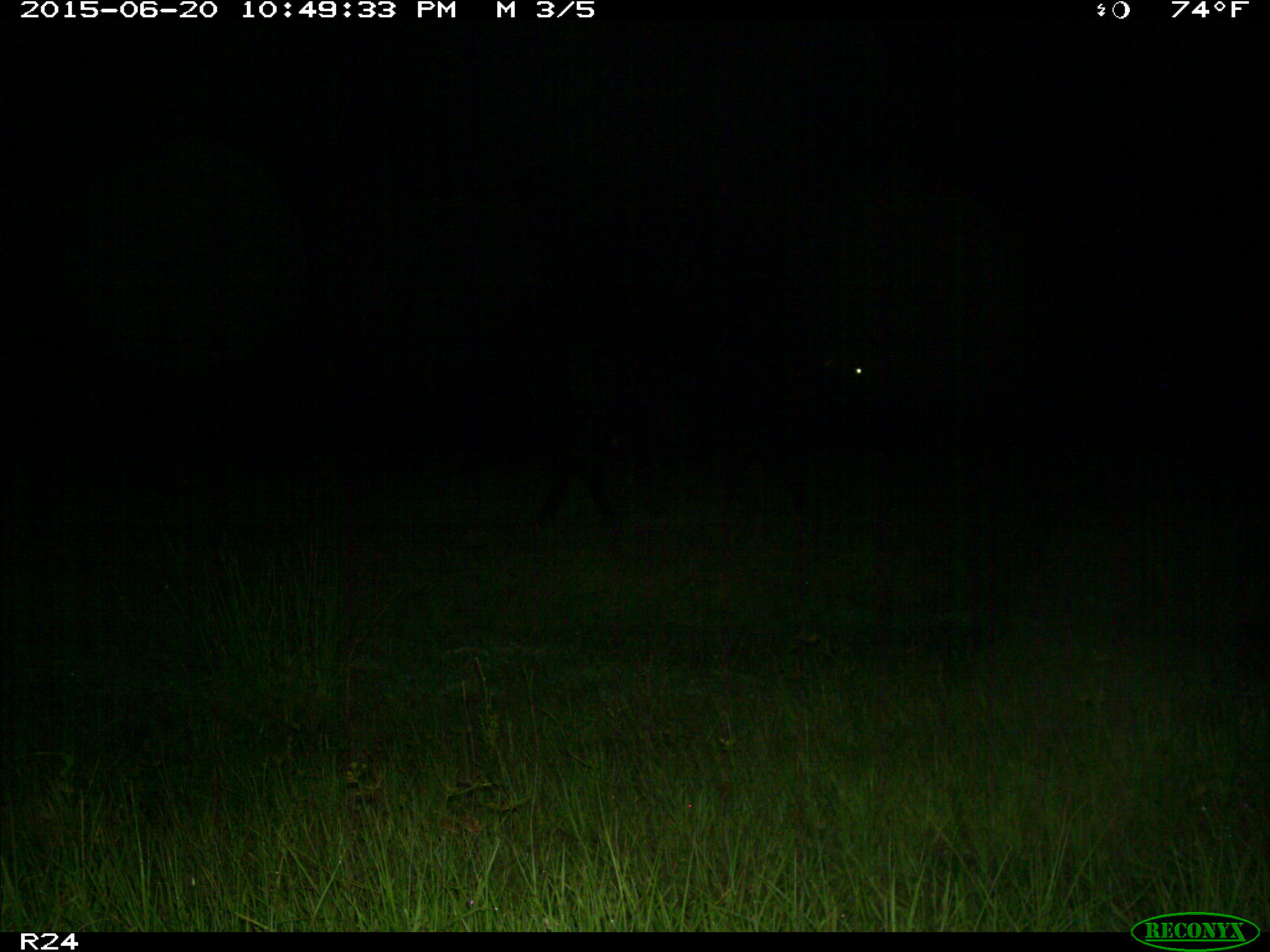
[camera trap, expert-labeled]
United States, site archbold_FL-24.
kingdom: Animalia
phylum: Chordata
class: Mammalia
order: Artiodactyla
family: Bovidae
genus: Bos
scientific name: Bos taurus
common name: domestic cow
Bos taurus (domestic cow).